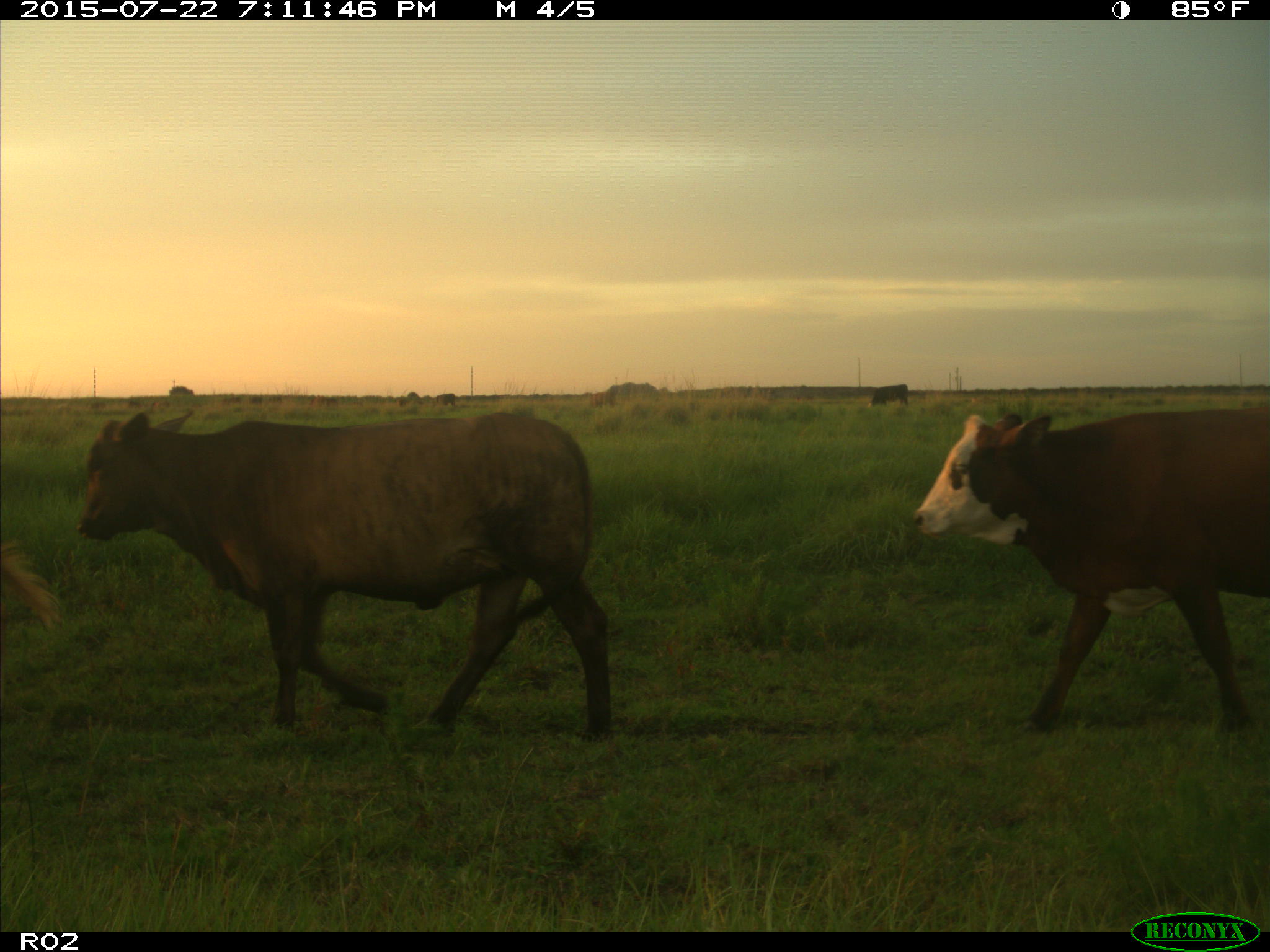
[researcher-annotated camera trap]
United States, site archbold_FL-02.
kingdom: Animalia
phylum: Chordata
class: Mammalia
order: Artiodactyla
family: Bovidae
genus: Bos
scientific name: Bos taurus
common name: domestic cow